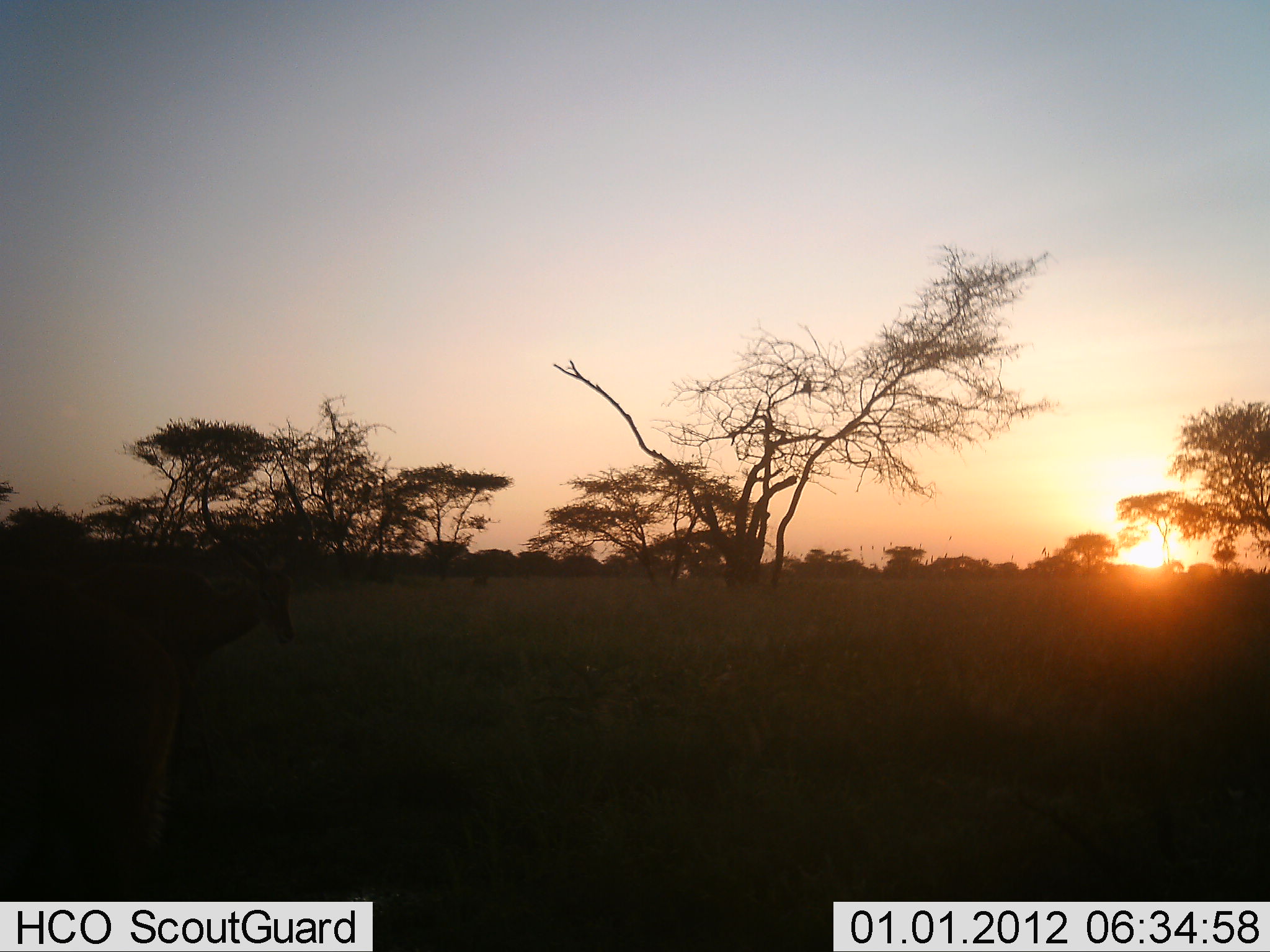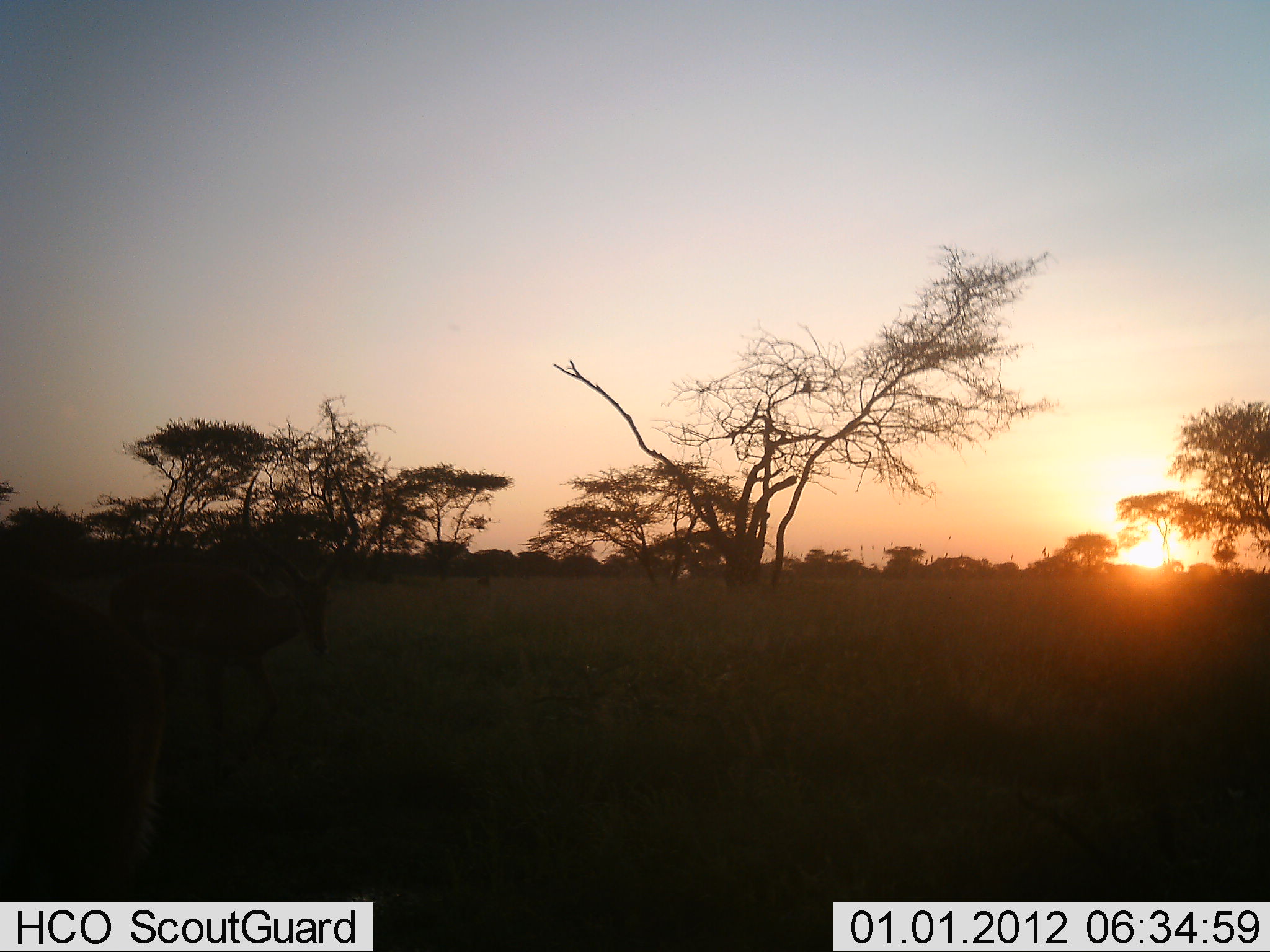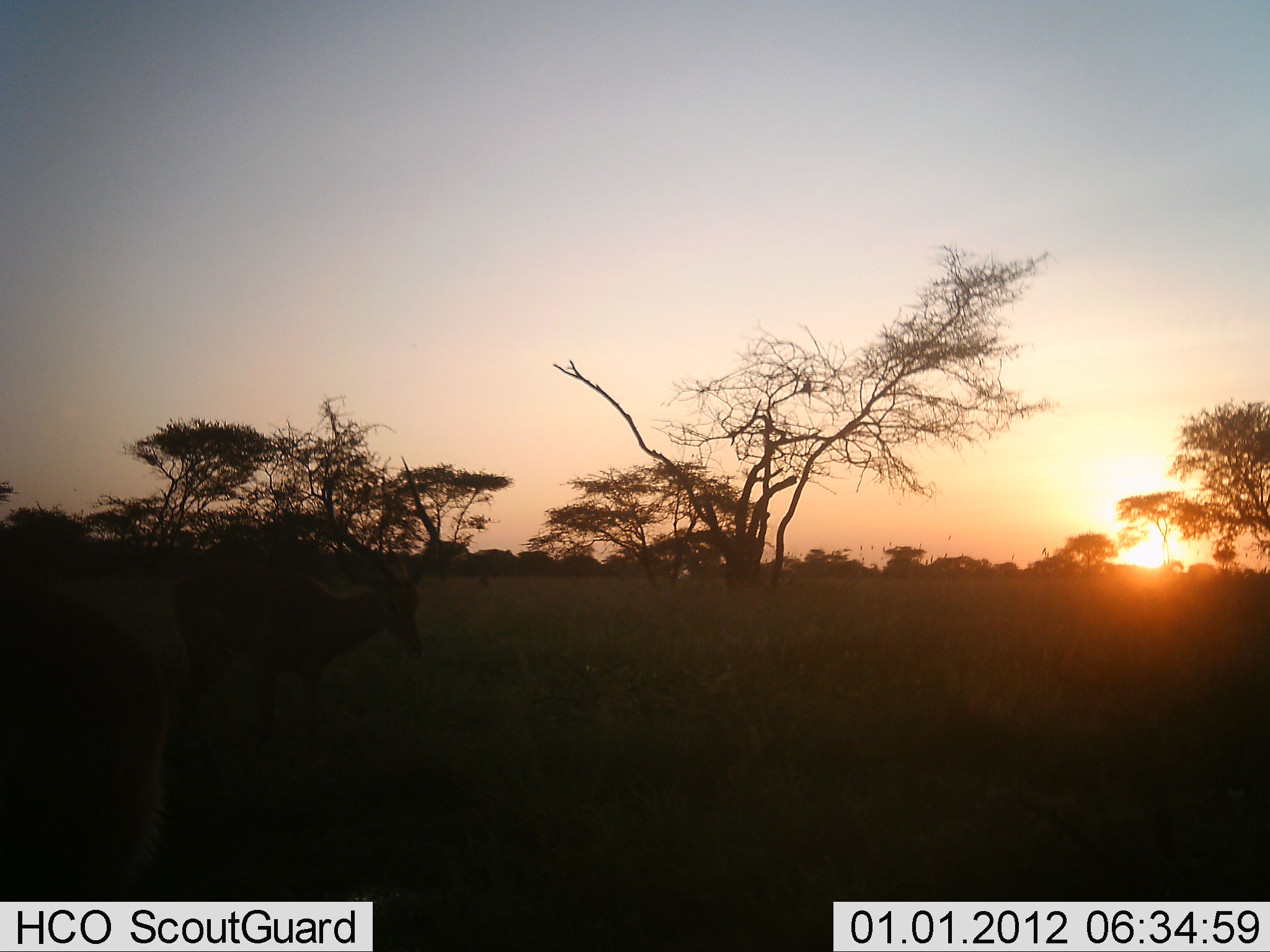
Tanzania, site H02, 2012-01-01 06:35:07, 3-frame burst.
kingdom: Animalia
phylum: Chordata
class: Mammalia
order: Artiodactyla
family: Bovidae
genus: Aepyceros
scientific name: Aepyceros melampus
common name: impala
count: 2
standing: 14%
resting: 7%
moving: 93%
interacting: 0%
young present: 0%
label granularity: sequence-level